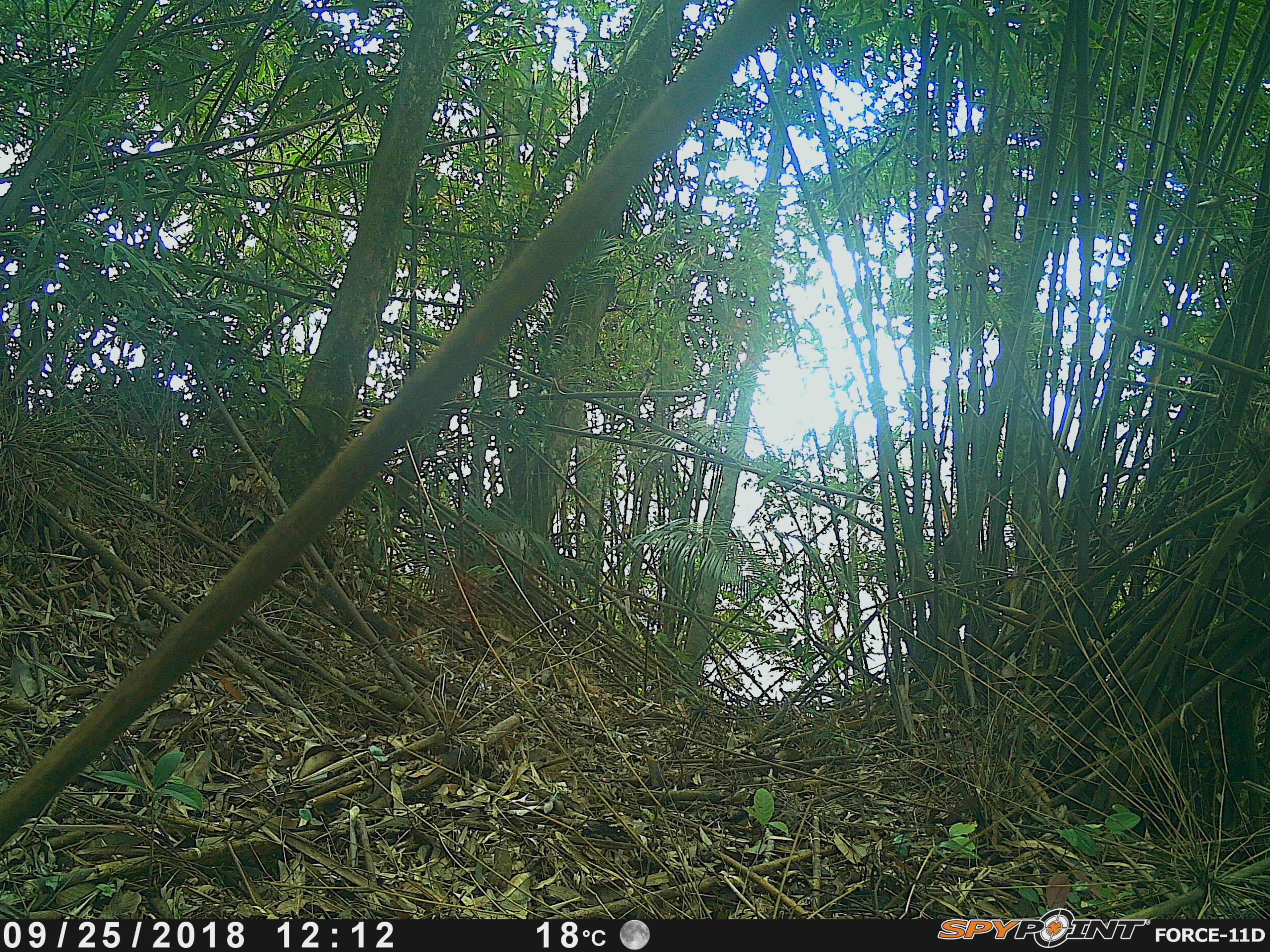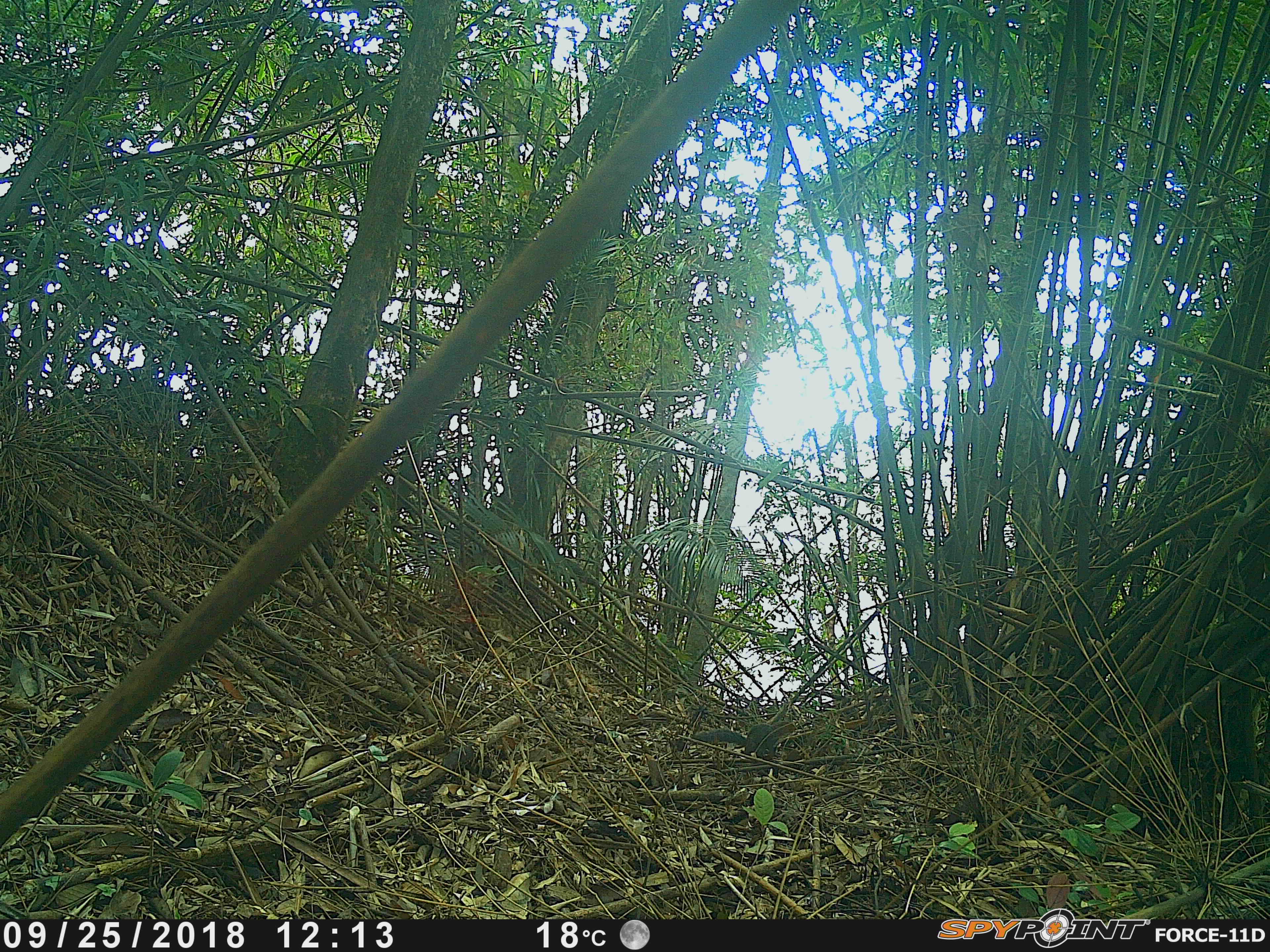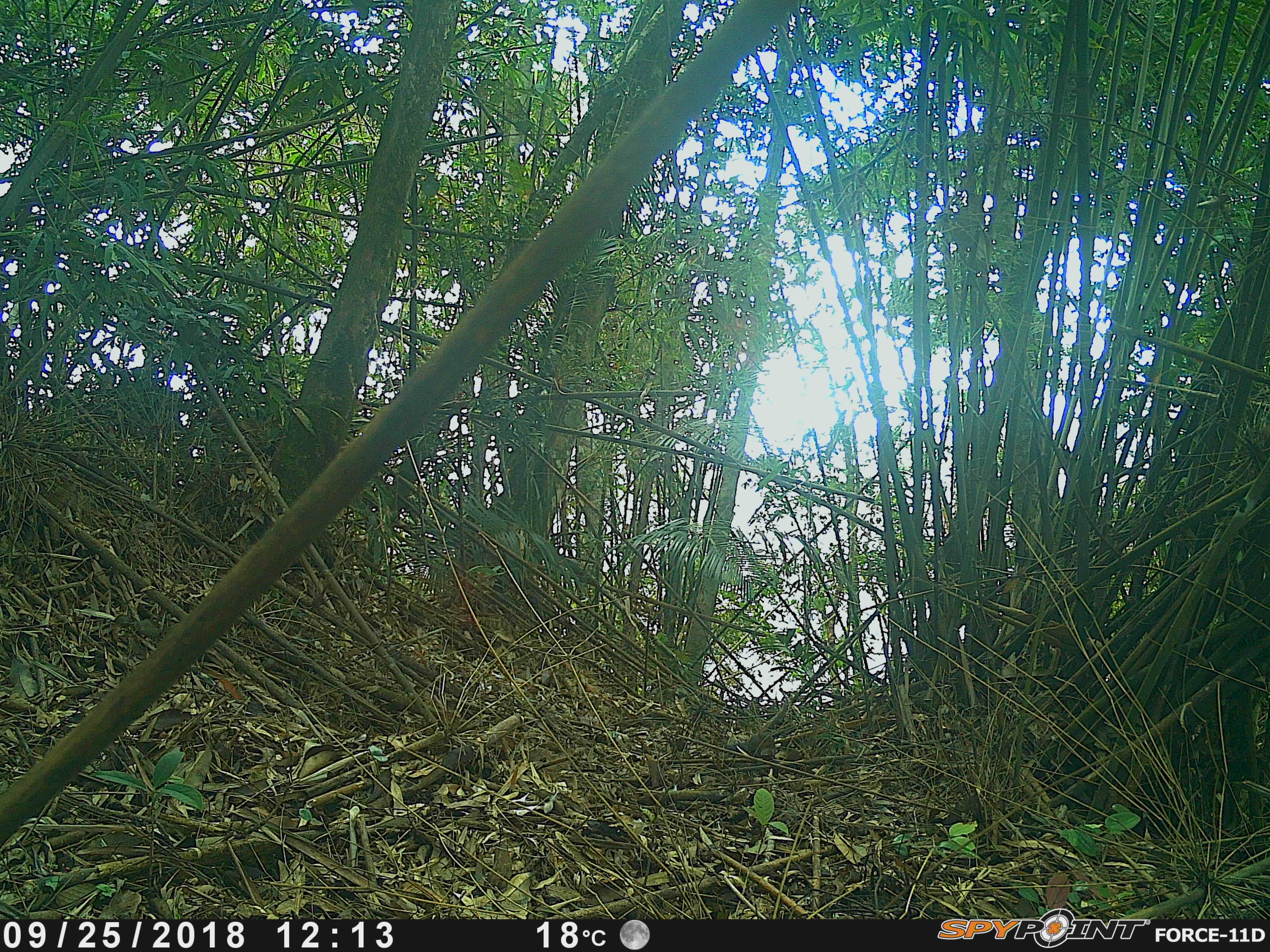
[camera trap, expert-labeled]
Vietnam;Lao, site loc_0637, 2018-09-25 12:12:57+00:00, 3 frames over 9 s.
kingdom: Animalia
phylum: Chordata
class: Mammalia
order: Rodentia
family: Sciuridae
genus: Dremomys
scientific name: Dremomys rufigenis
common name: red-cheeked squirrel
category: red cheeked squirrel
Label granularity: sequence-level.